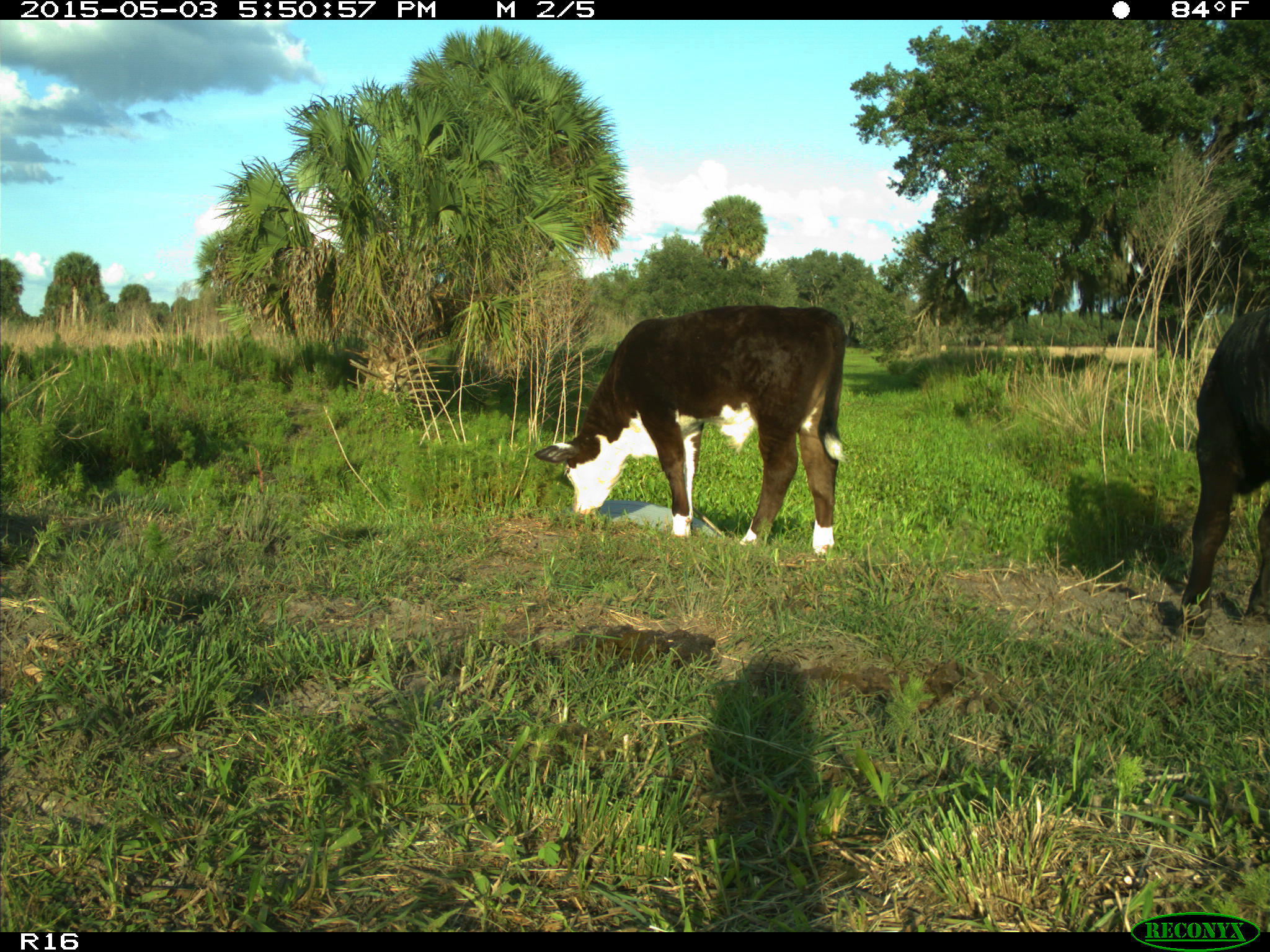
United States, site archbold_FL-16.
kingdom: Animalia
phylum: Chordata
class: Mammalia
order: Artiodactyla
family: Bovidae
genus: Bos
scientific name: Bos taurus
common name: domestic cow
Bos taurus (domestic cow).